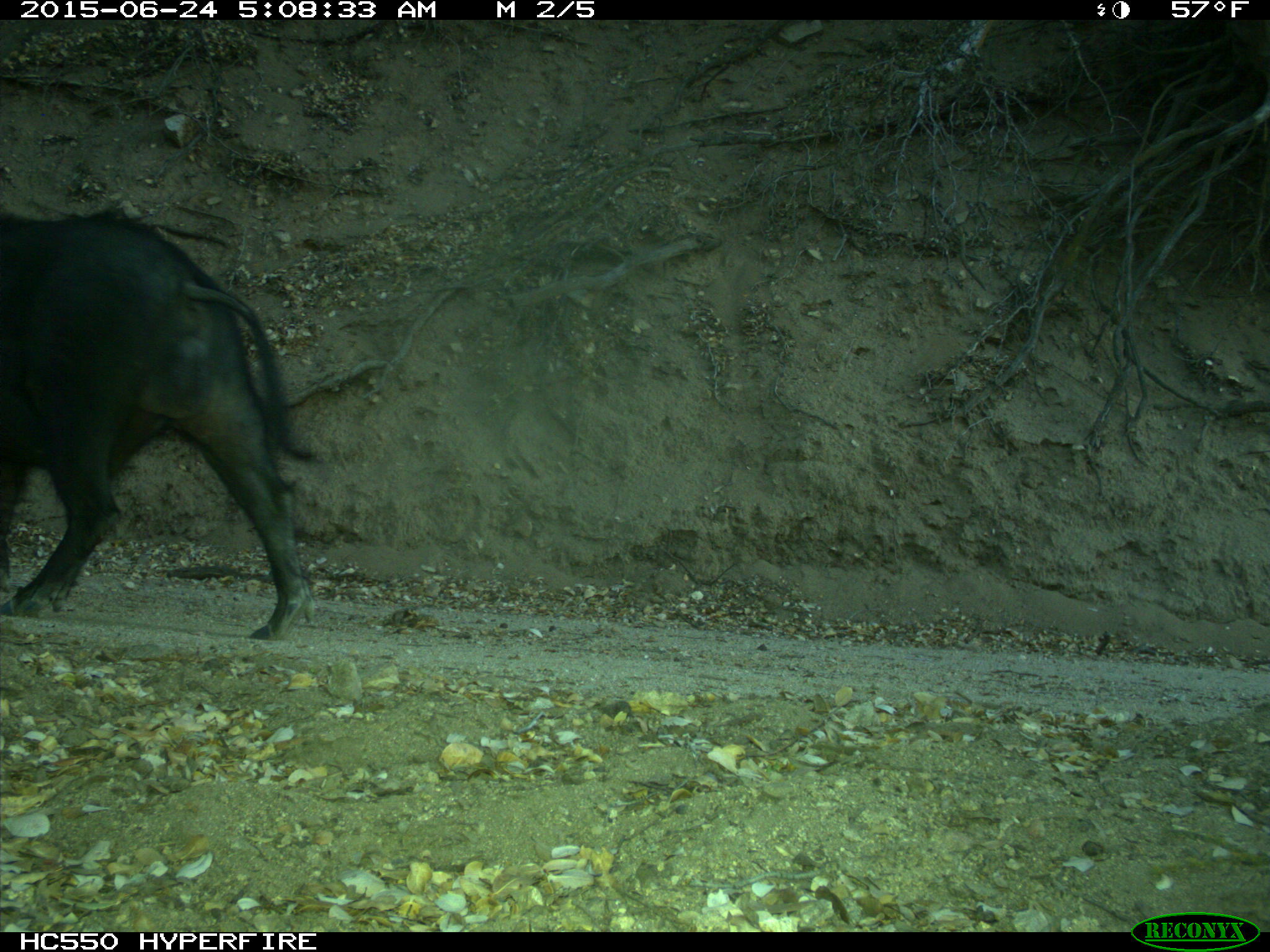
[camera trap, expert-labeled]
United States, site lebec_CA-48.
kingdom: Animalia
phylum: Chordata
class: Mammalia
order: Artiodactyla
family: Suidae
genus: Sus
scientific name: Sus scrofa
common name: wild boar